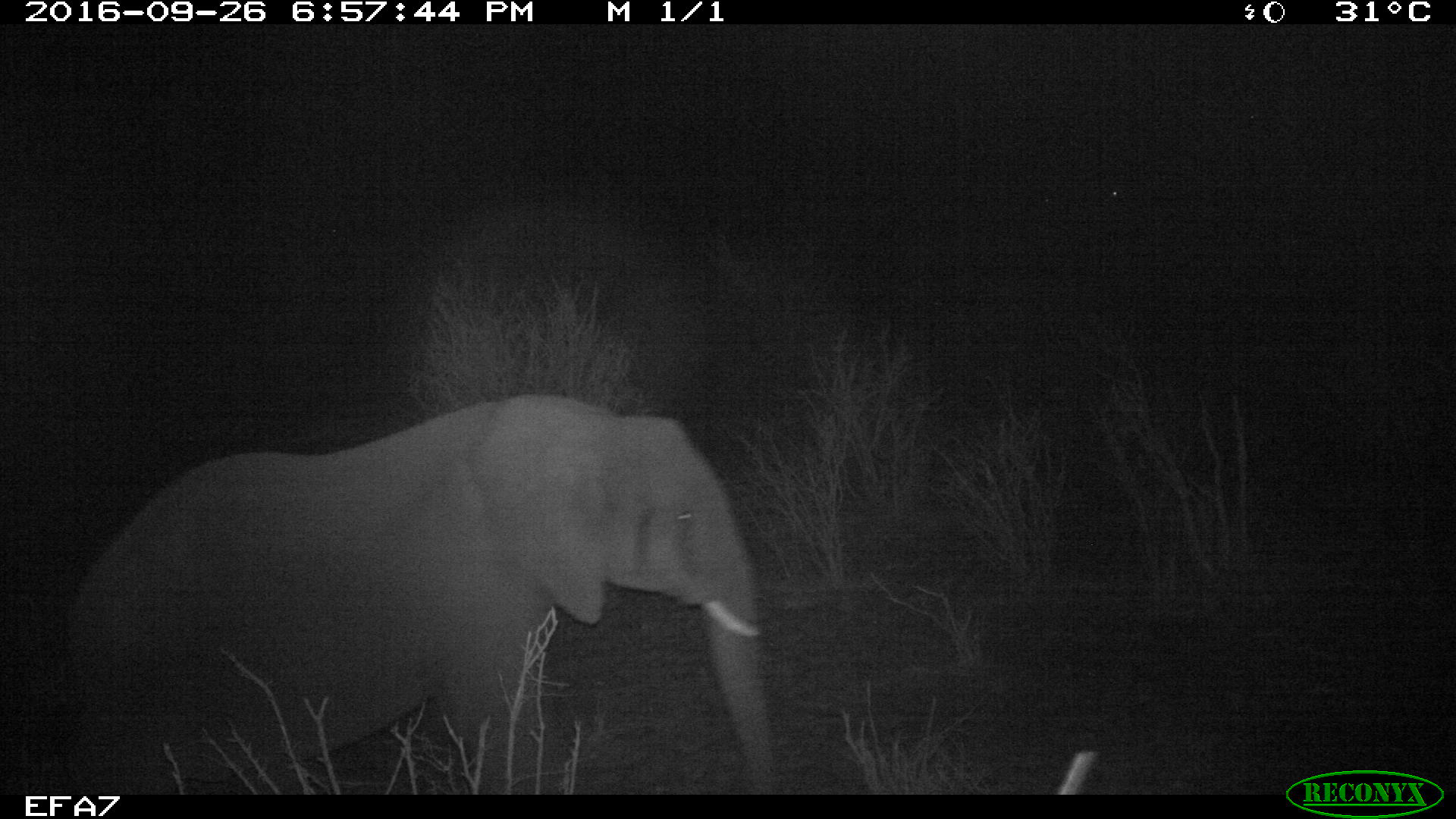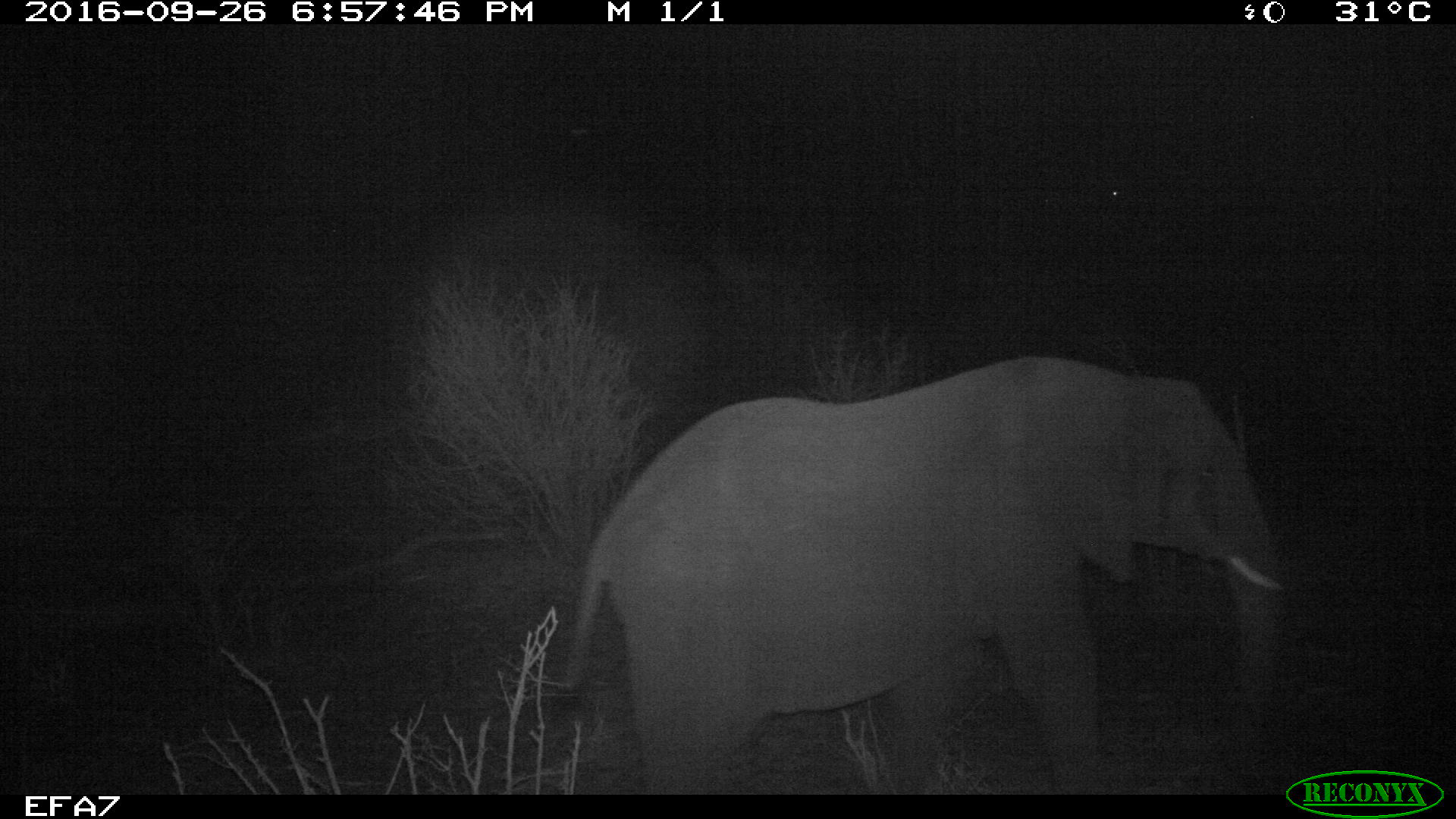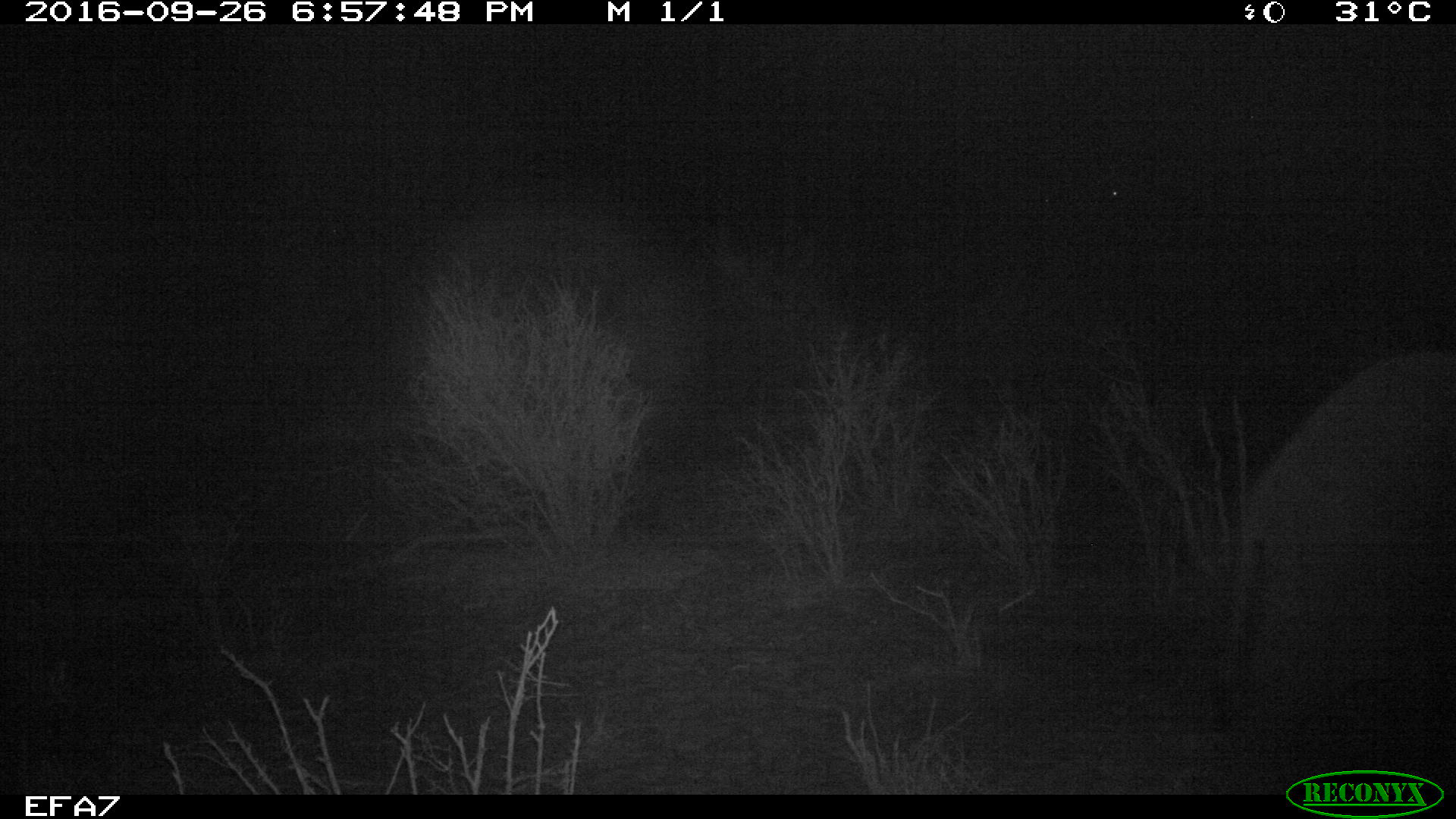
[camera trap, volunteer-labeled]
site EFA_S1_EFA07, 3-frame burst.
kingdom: Animalia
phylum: Chordata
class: Mammalia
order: Proboscidea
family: Elephantidae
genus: Loxodonta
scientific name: Loxodonta africana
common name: african bush elephant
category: elephant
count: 1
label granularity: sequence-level